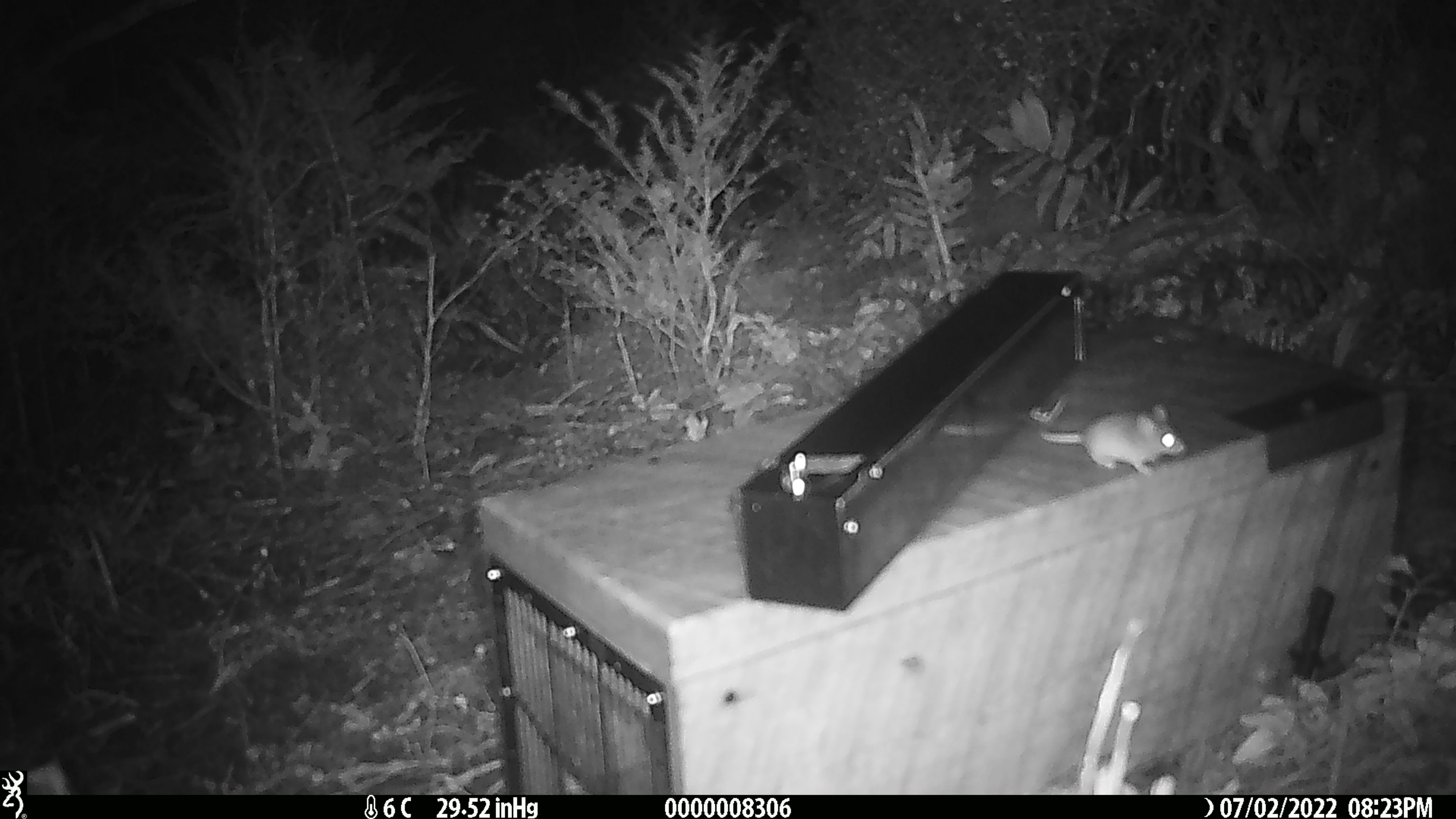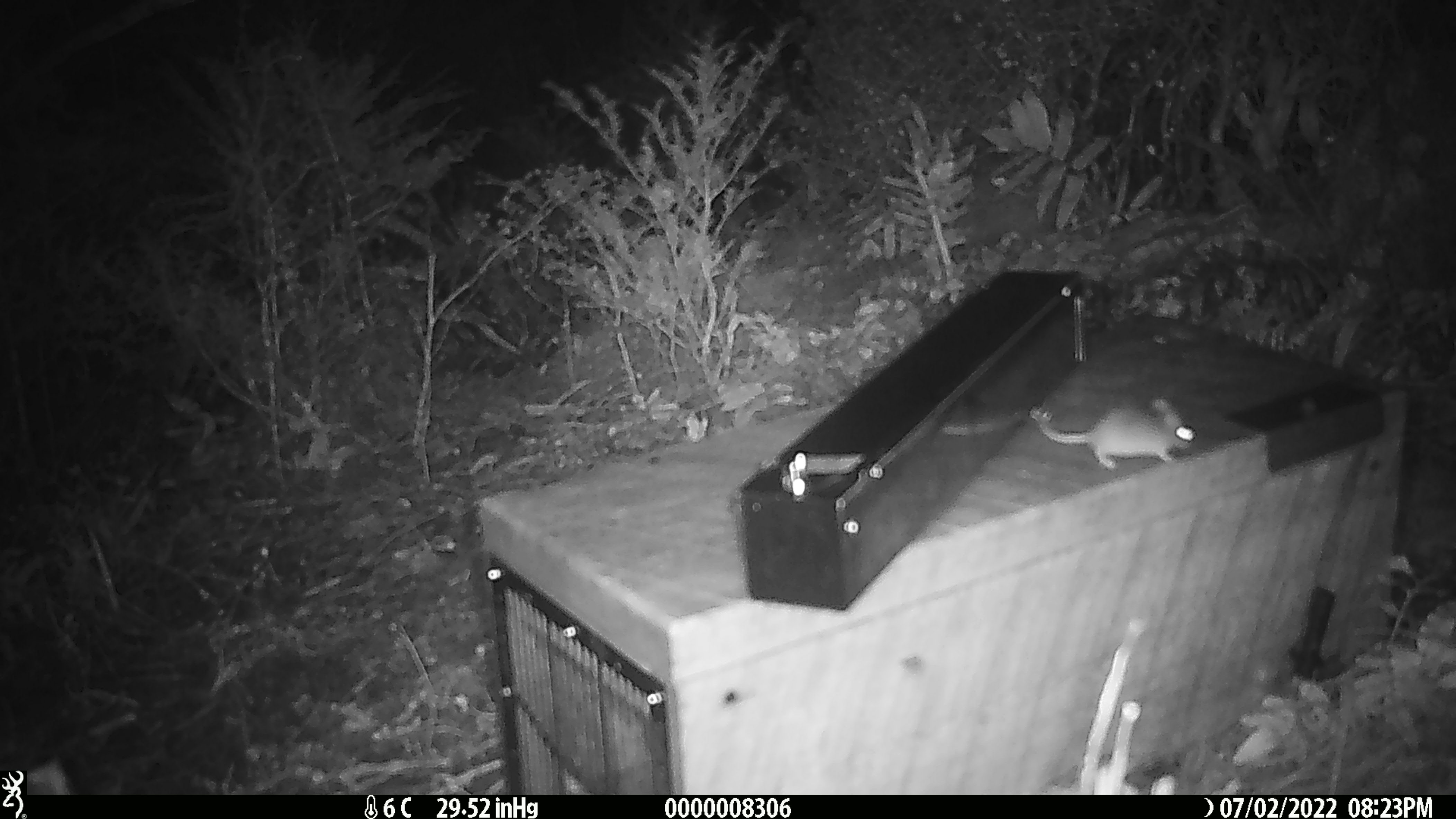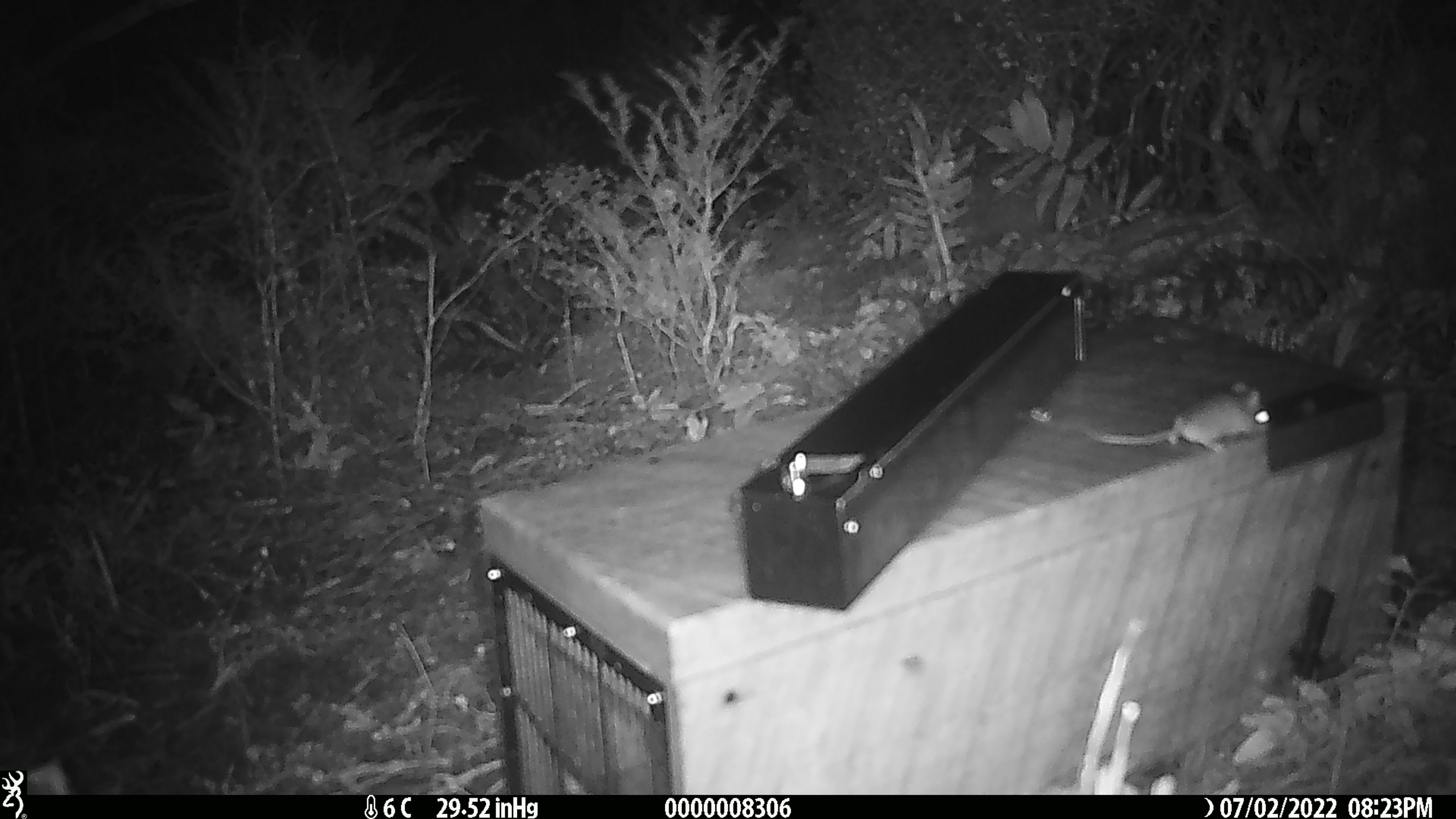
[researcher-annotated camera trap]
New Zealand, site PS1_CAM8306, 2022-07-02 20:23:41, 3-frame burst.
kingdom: Animalia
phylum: Chordata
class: Mammalia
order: Rodentia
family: Muridae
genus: Mus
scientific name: Mus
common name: mouse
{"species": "mouse (Mus)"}